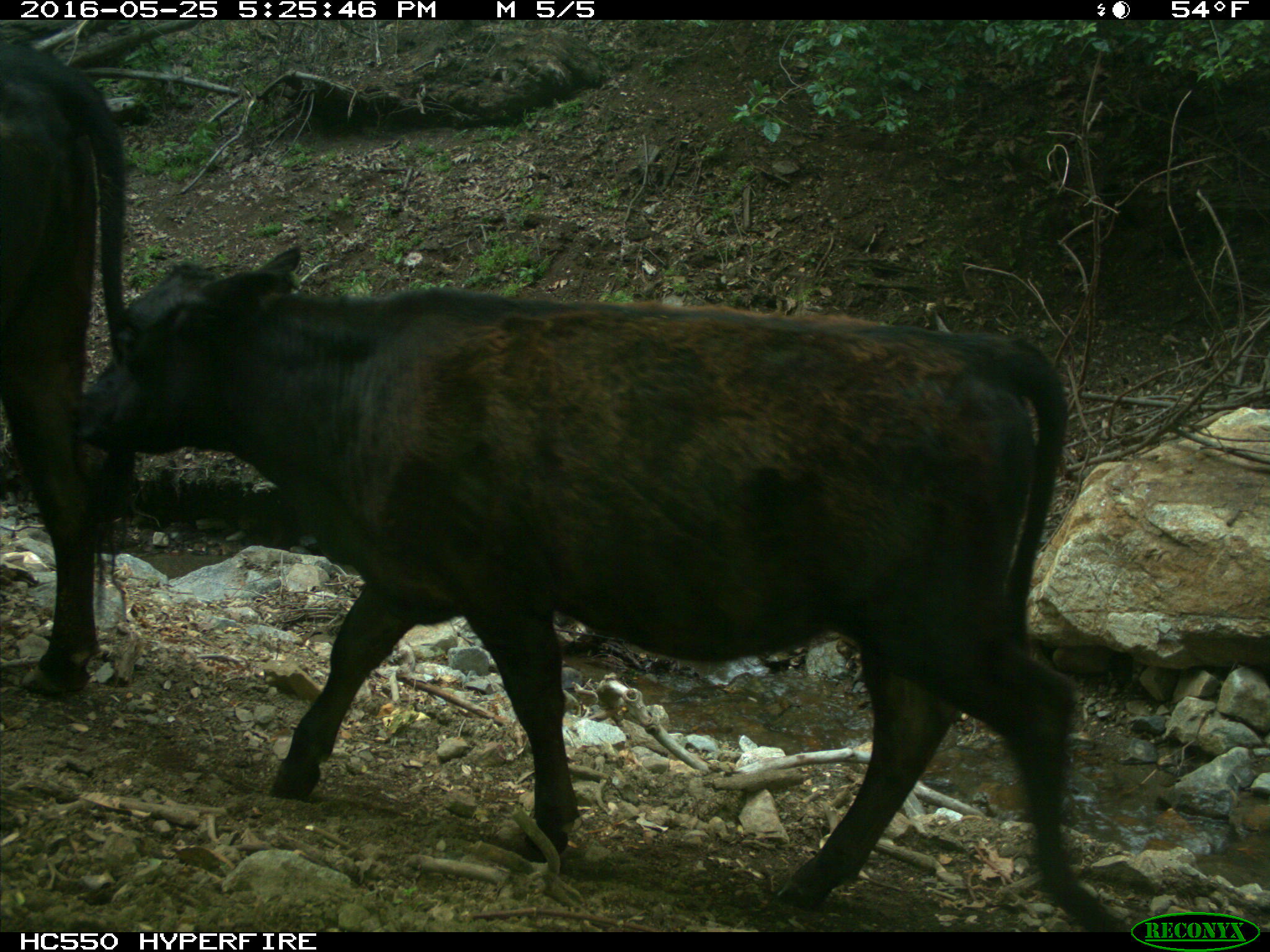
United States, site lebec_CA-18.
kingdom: Animalia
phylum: Chordata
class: Mammalia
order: Artiodactyla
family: Bovidae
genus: Bos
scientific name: Bos taurus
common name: domestic cow